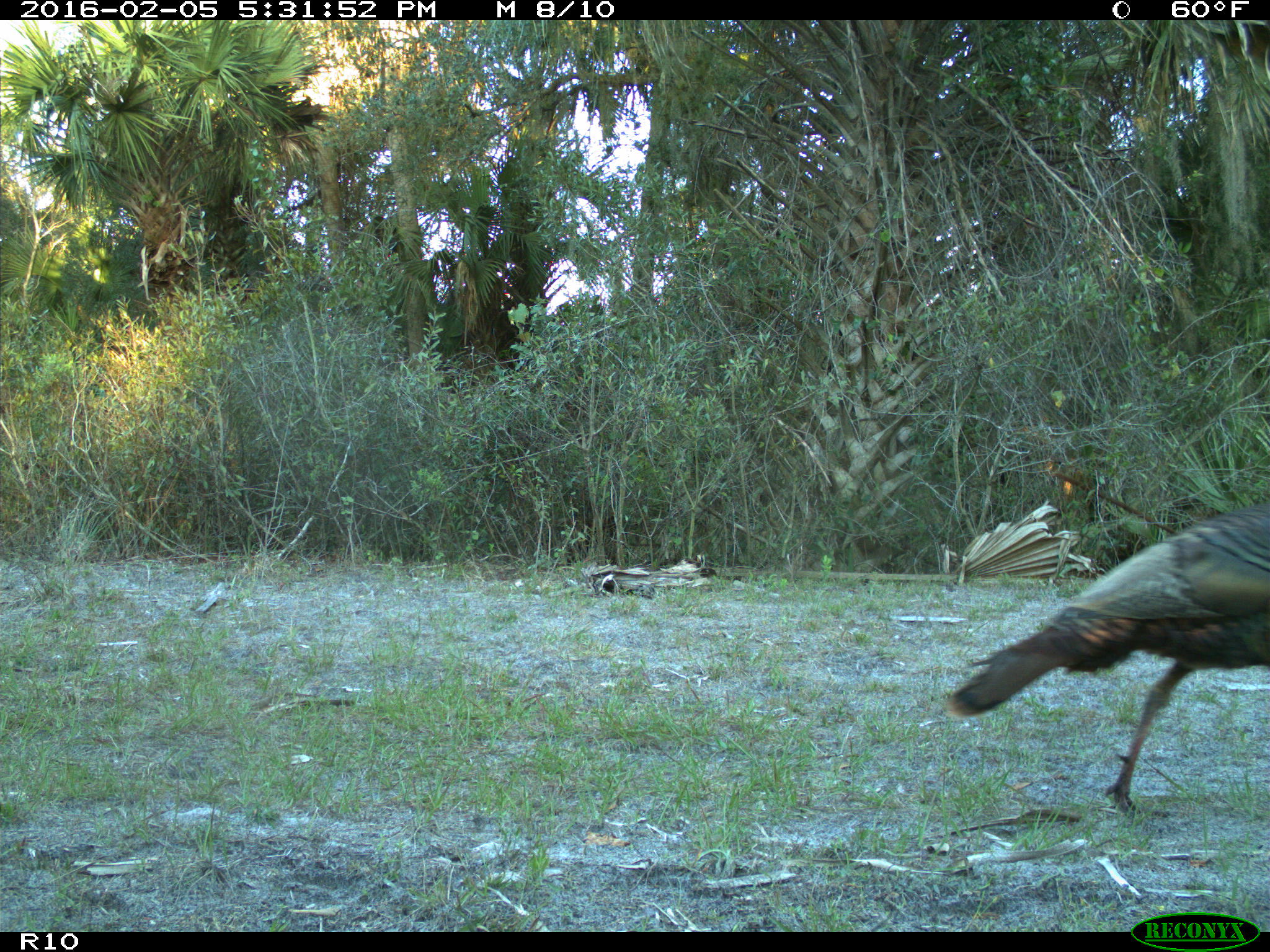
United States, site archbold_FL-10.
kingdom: Animalia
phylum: Chordata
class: Aves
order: Galliformes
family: Phasianidae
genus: Meleagris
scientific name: Meleagris gallopavo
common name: wild turkey